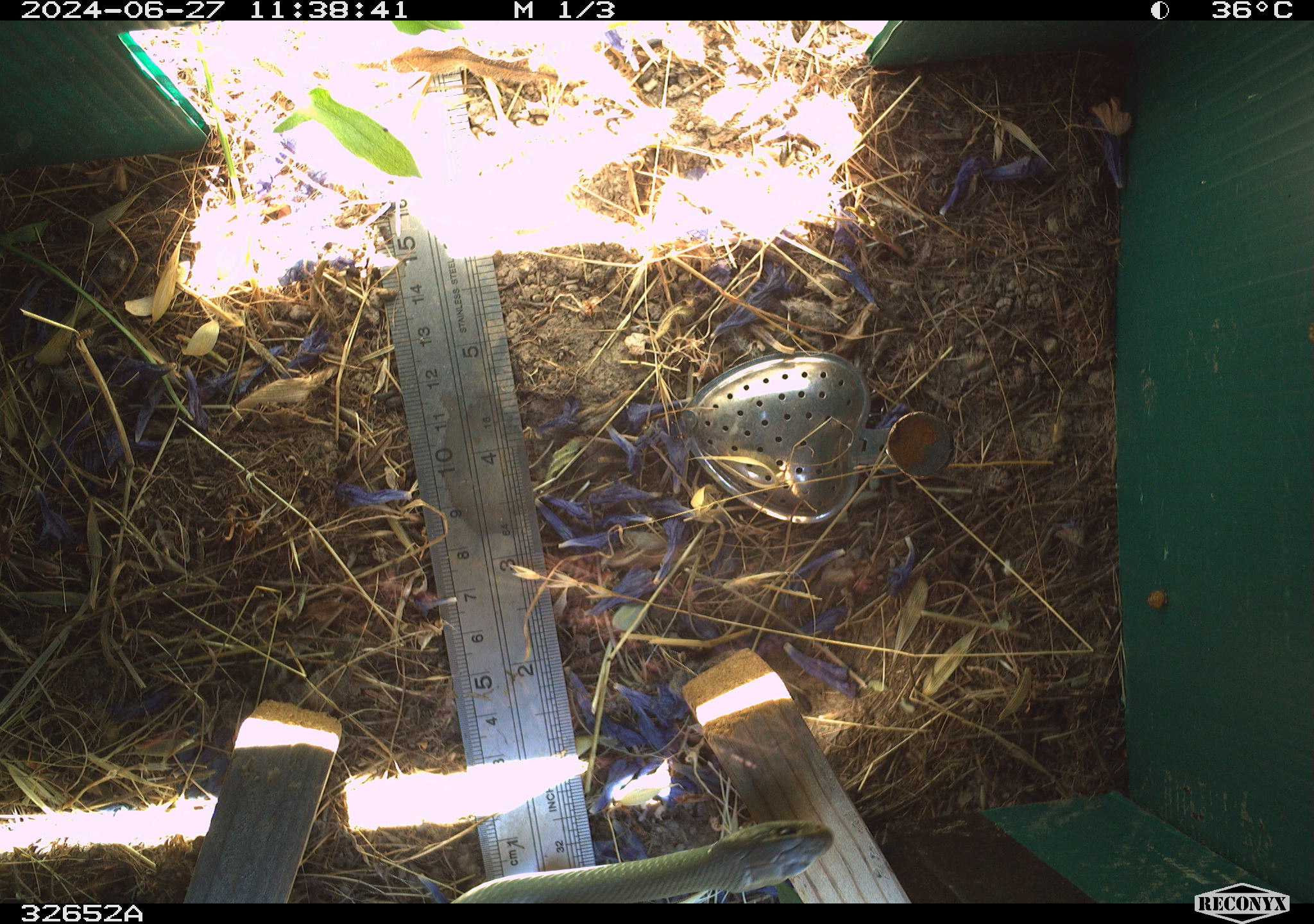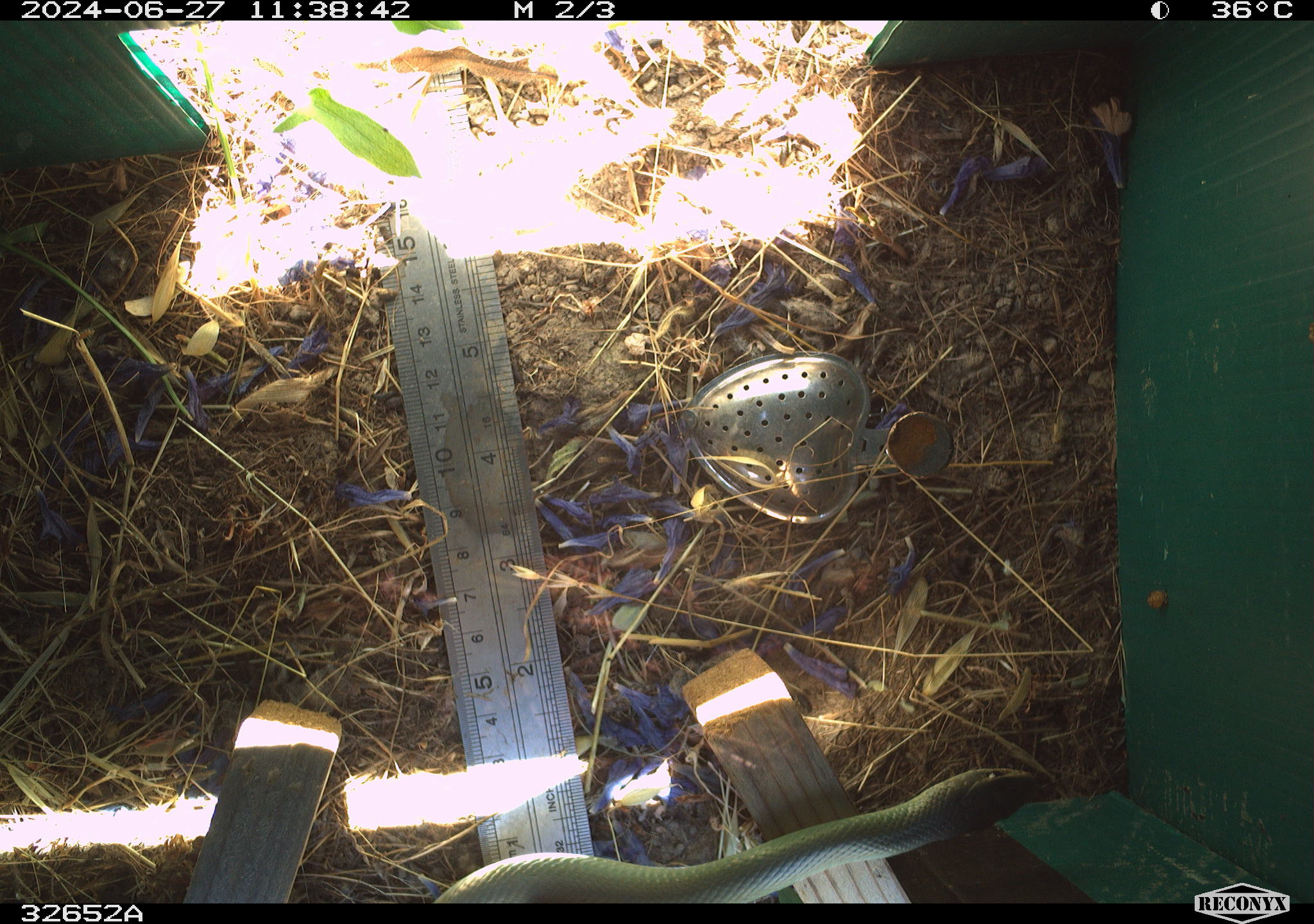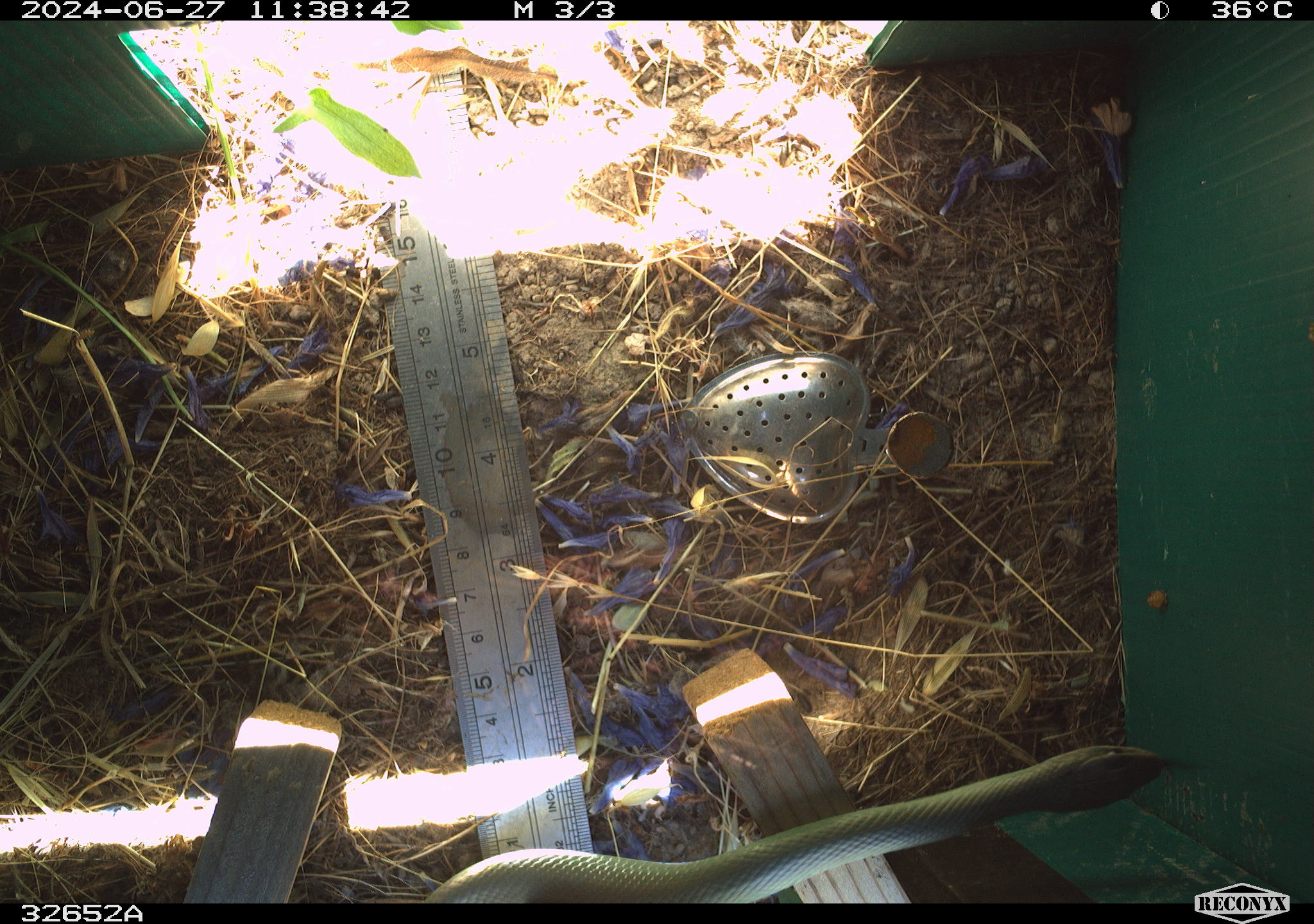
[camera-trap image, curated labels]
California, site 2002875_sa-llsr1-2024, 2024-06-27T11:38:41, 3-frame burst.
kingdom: Animalia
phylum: Chordata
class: Reptilia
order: Squamata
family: Colubridae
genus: Coluber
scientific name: Coluber constrictor mormon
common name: western yellow-bellied racer